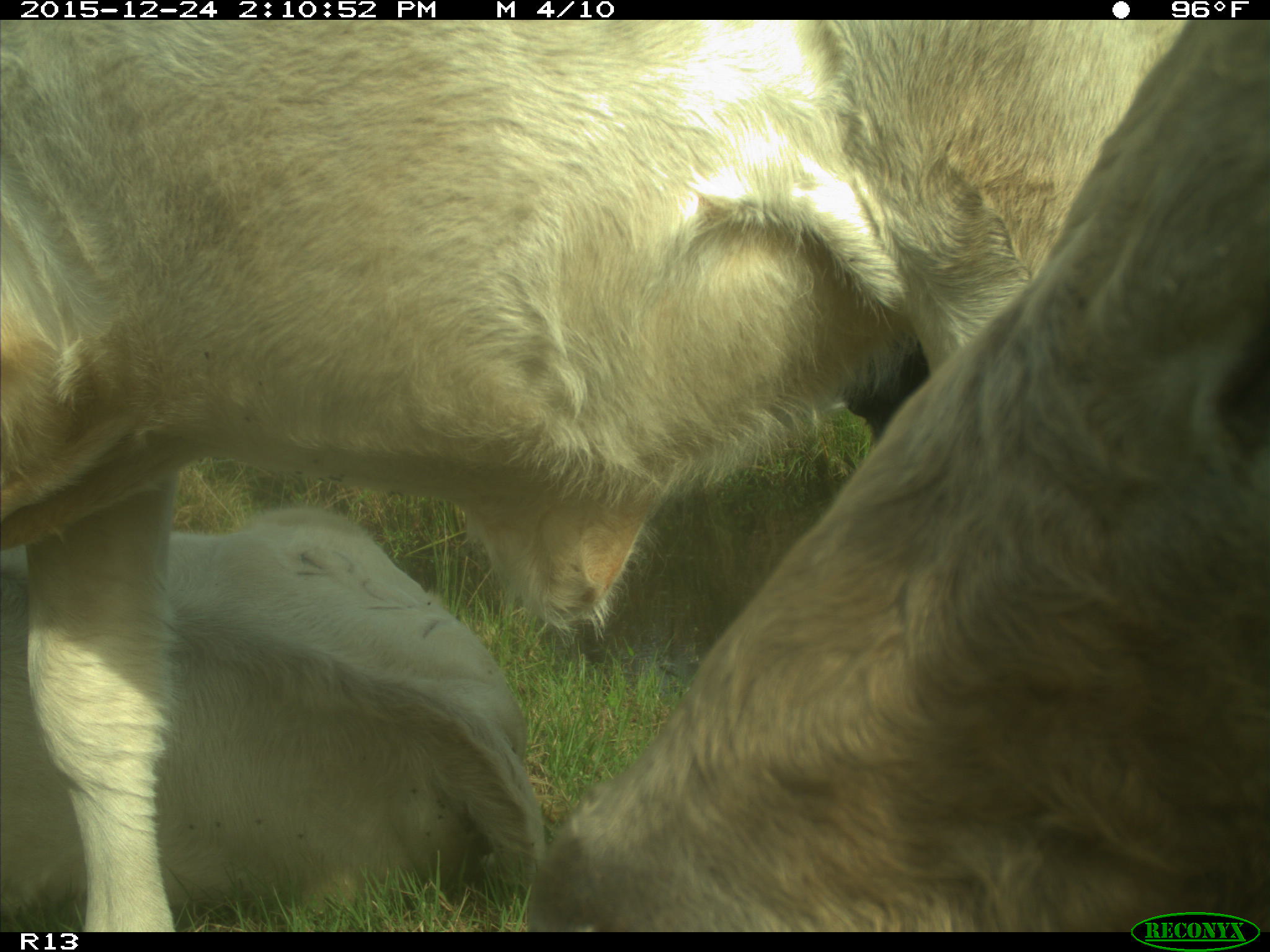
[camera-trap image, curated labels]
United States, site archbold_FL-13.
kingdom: Animalia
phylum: Chordata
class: Mammalia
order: Artiodactyla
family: Bovidae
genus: Bos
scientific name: Bos taurus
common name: domestic cow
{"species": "Bos taurus (domestic cow)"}